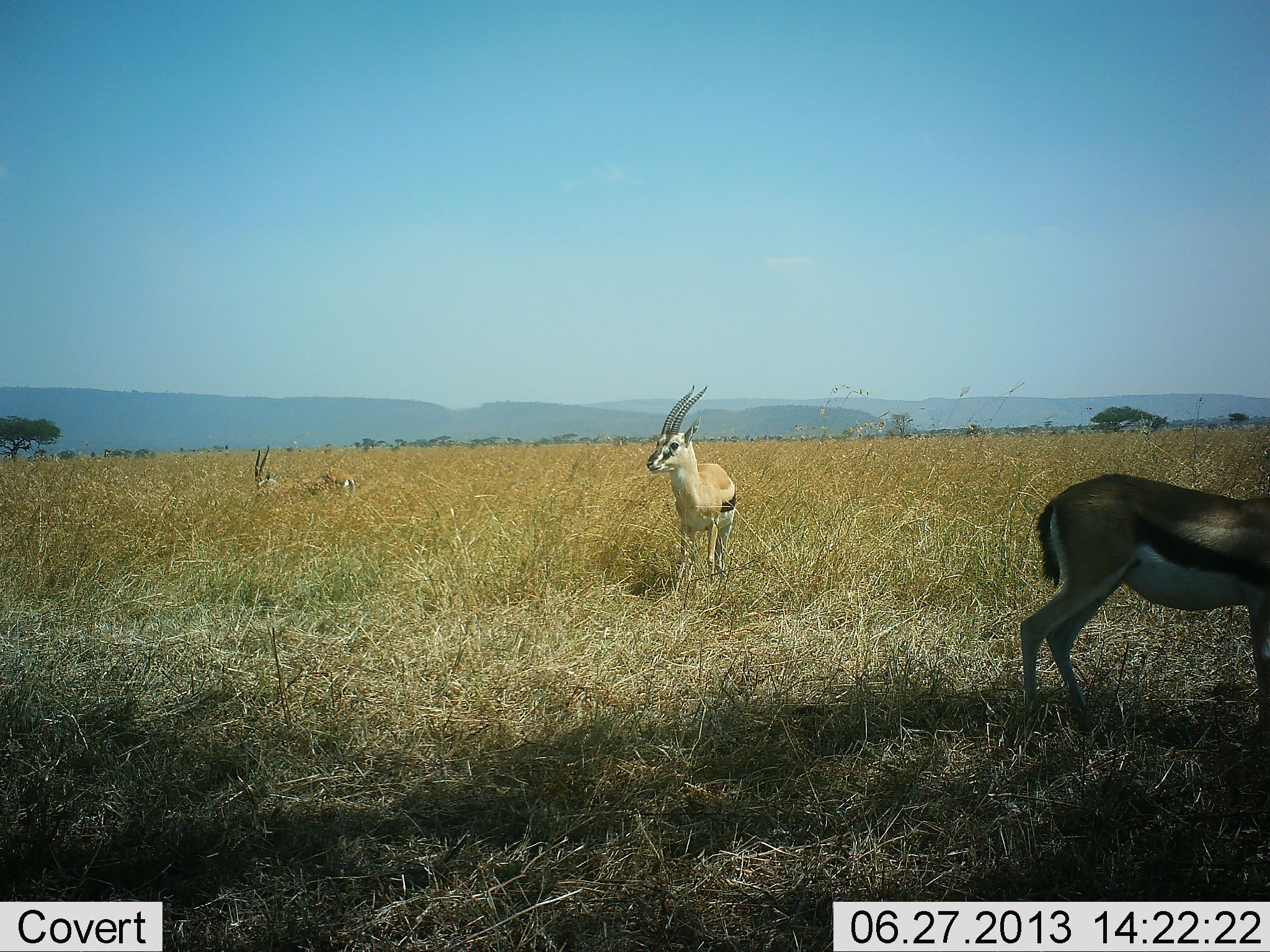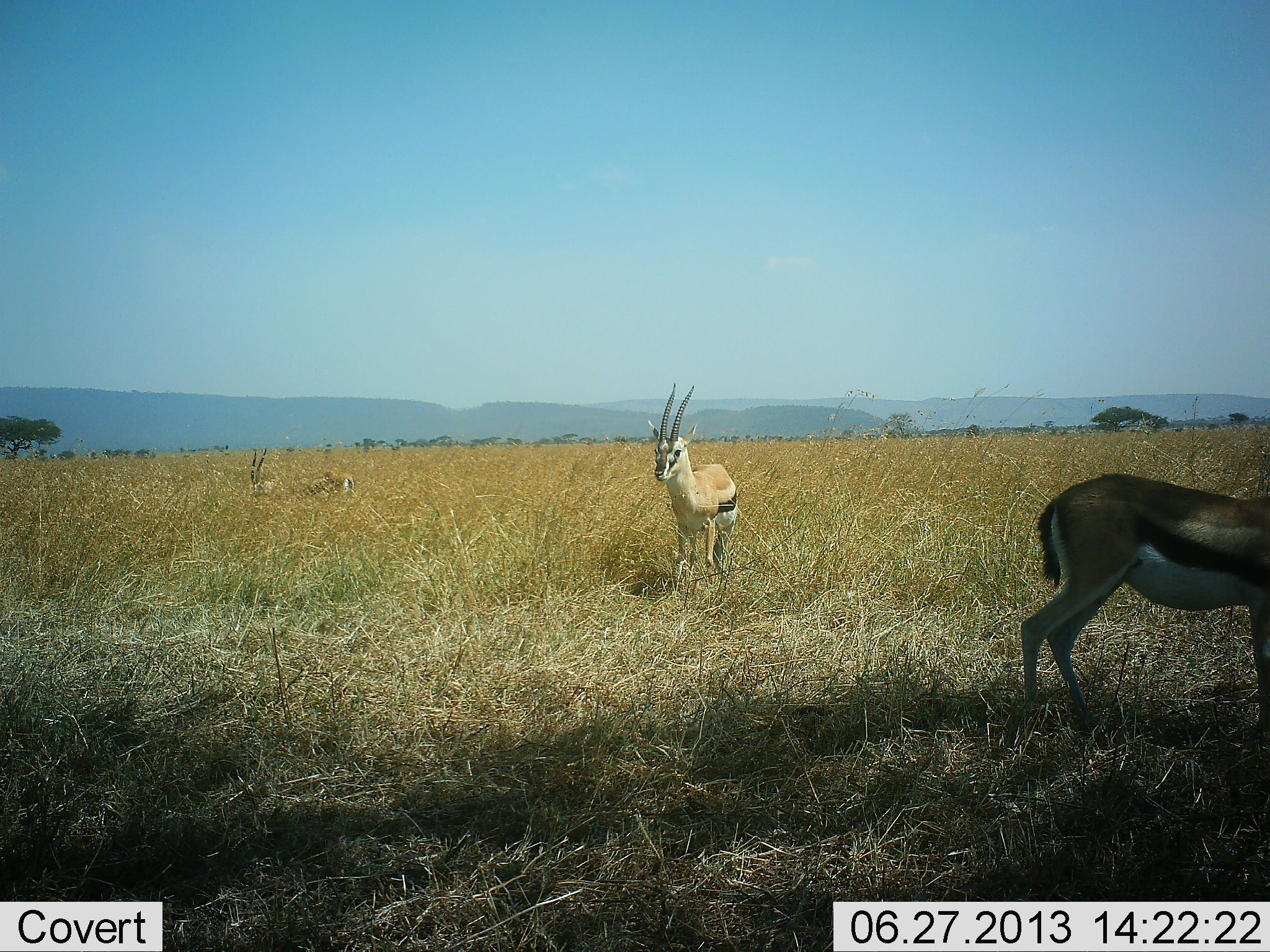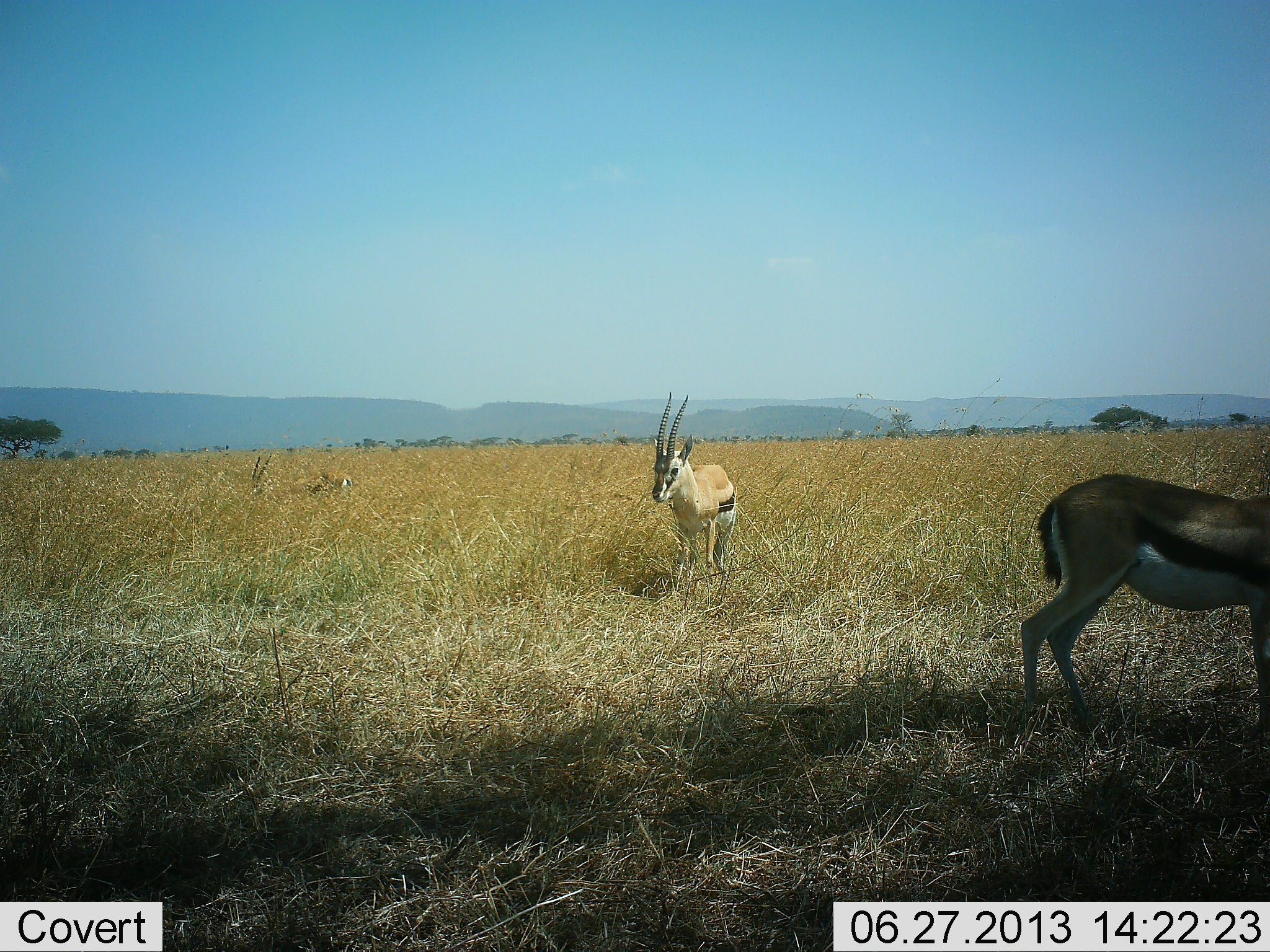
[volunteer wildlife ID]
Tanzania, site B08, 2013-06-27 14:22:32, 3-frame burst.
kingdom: Animalia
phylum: Chordata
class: Mammalia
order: Artiodactyla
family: Bovidae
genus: Eudorcas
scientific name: Eudorcas thomsonii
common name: thomson's gazelle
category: gazellethomsons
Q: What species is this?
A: Gazellethomsons (thomson's gazelle) (Eudorcas thomsonii).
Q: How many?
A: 3.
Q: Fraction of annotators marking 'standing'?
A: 60%.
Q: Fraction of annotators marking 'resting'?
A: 10%.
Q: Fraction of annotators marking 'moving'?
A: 20%.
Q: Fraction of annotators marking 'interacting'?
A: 0%.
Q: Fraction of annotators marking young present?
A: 0%.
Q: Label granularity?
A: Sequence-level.